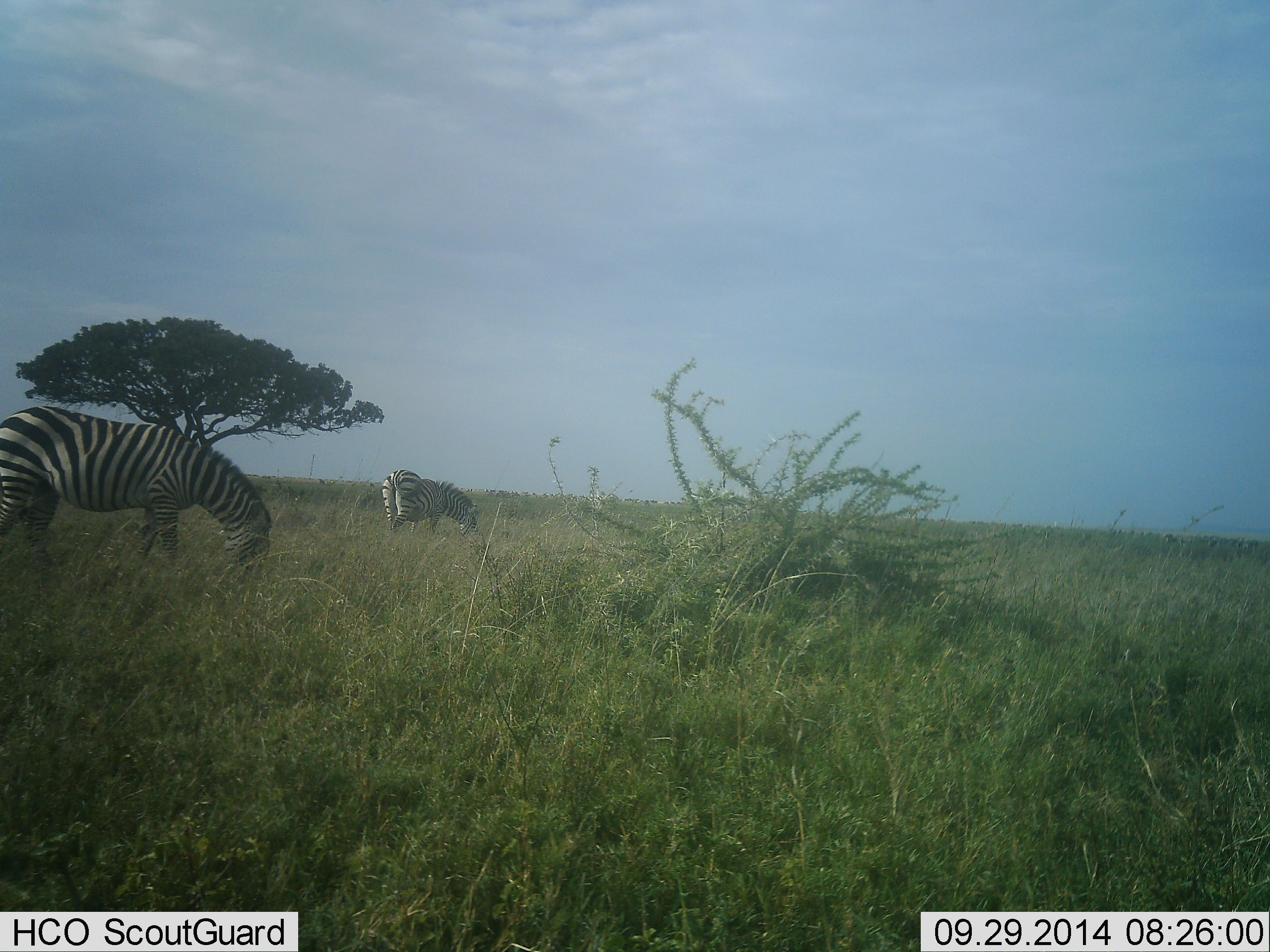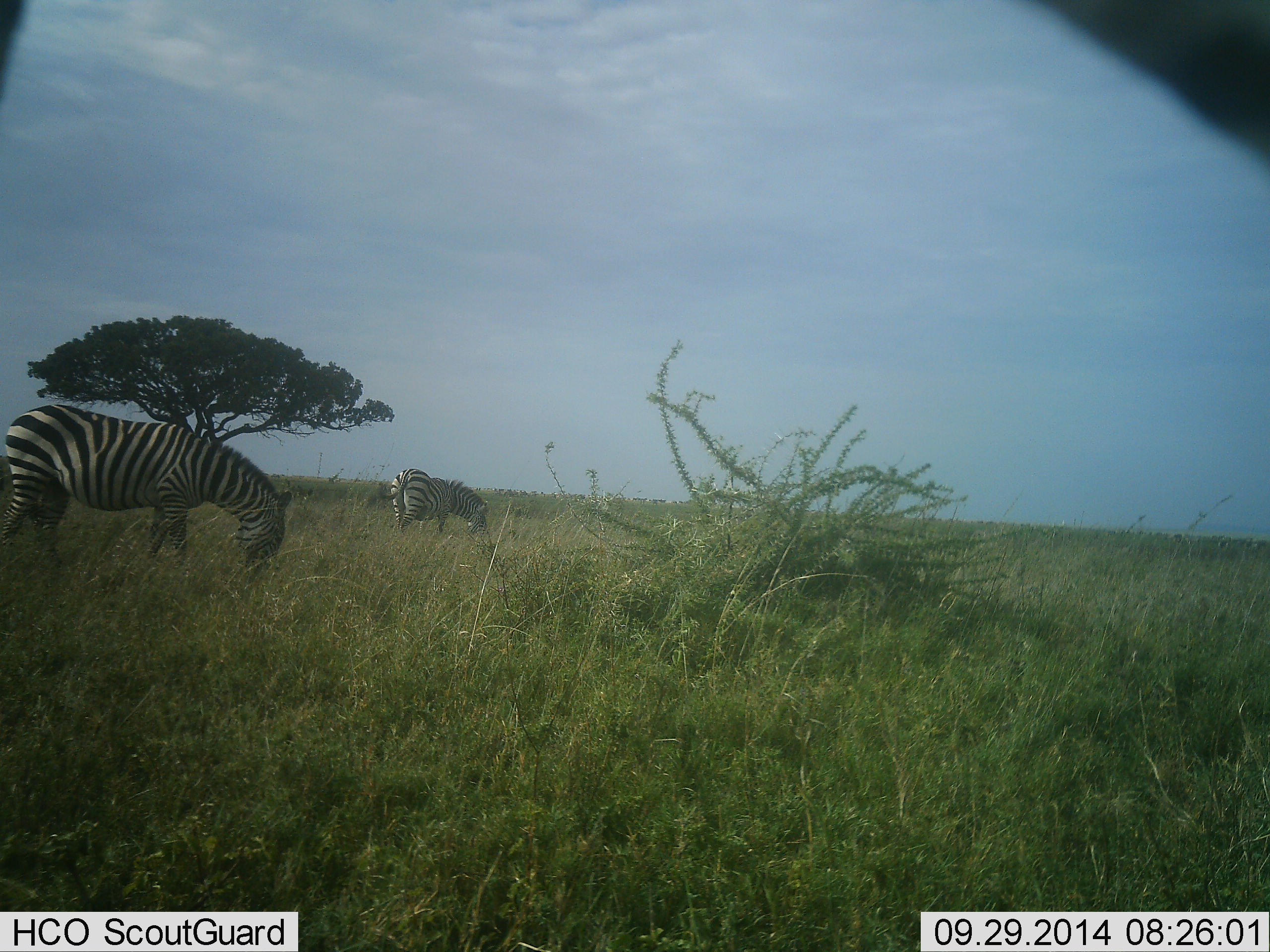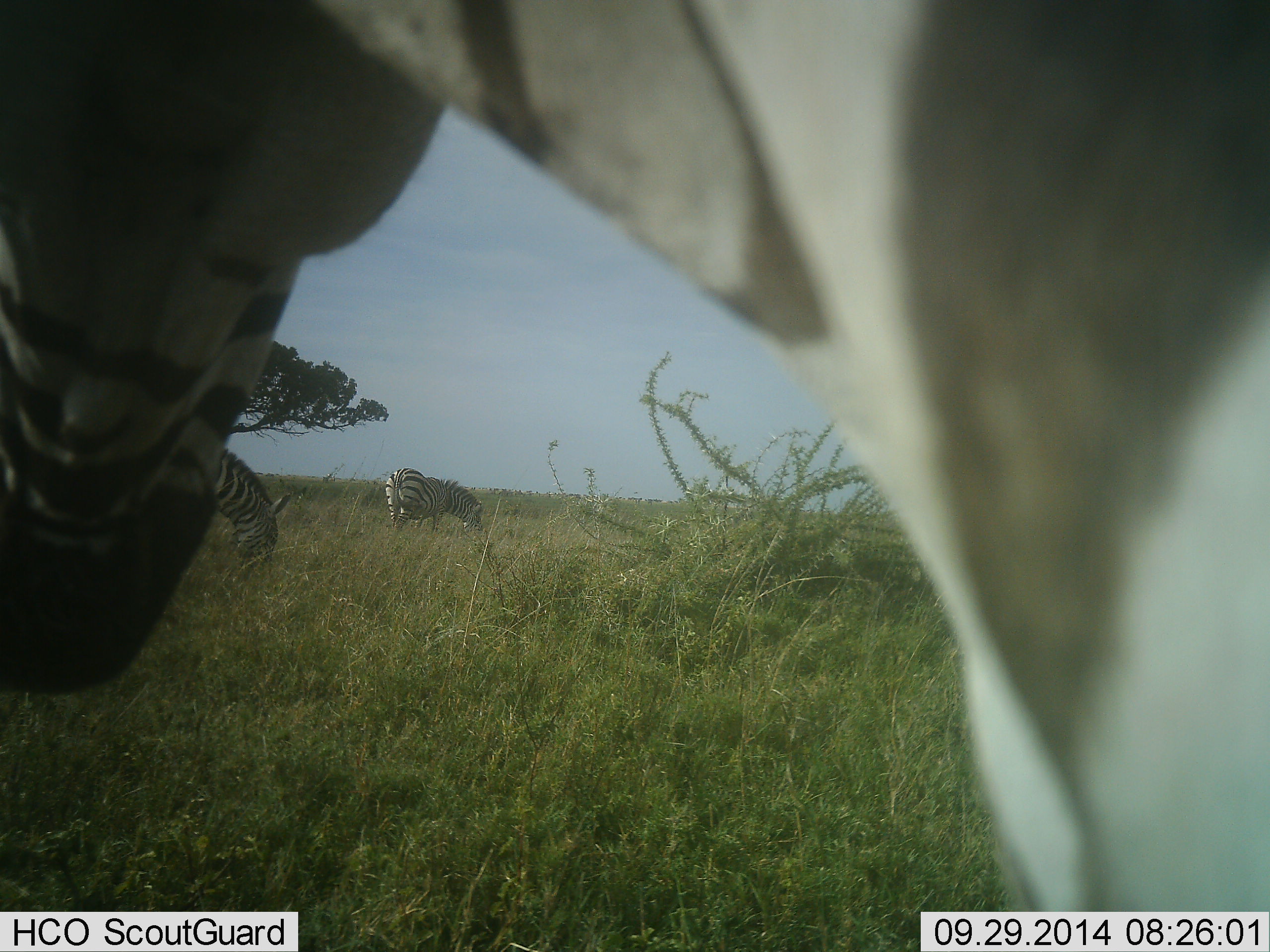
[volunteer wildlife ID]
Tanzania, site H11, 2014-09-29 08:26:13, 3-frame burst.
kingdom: Animalia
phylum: Chordata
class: Mammalia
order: Perissodactyla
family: Equidae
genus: Equus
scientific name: Equus quagga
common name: plains zebra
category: zebra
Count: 3.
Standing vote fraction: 20%.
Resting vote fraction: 0%.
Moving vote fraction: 30%.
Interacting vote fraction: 0%.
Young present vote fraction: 0%.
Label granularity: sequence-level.